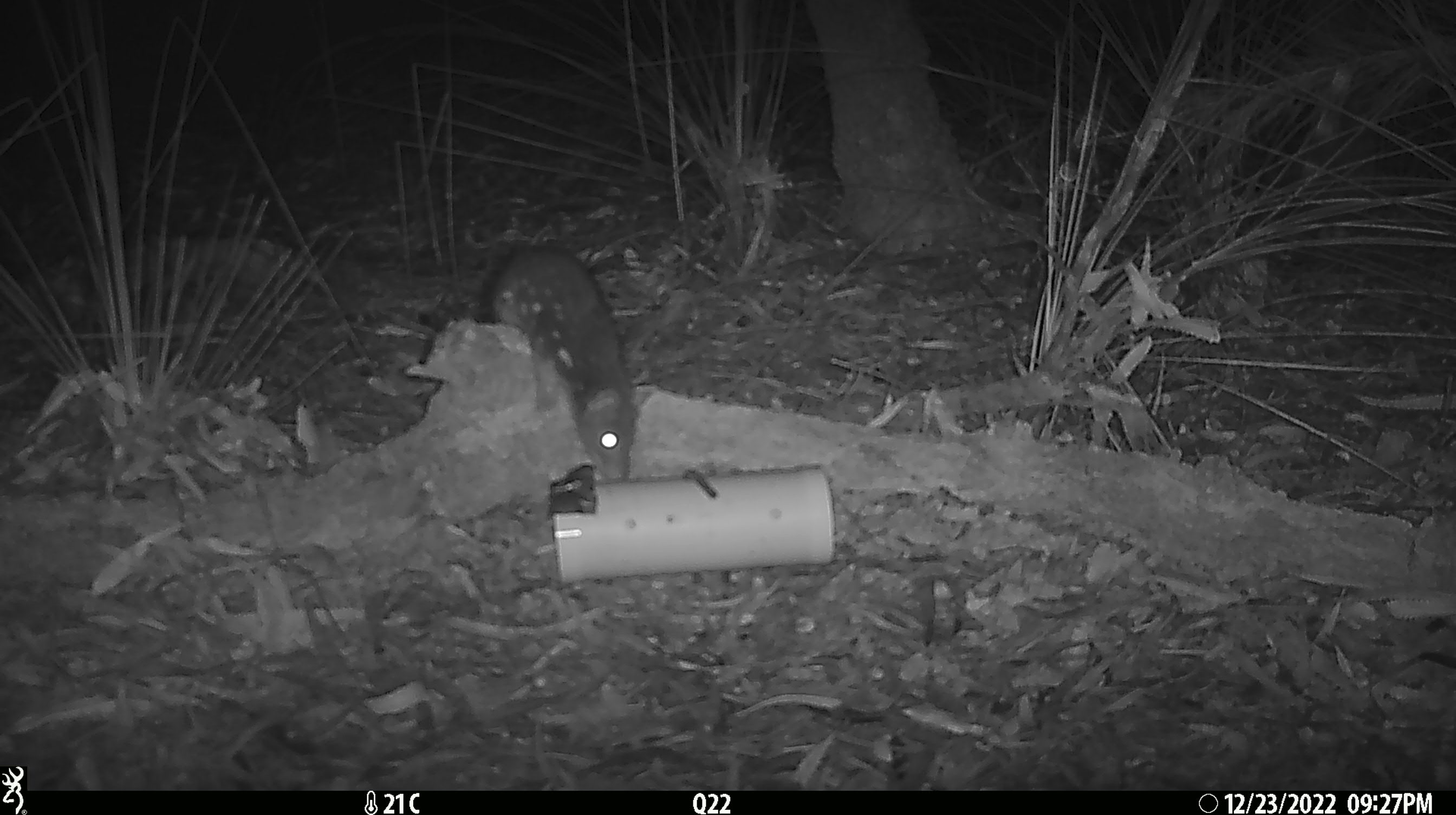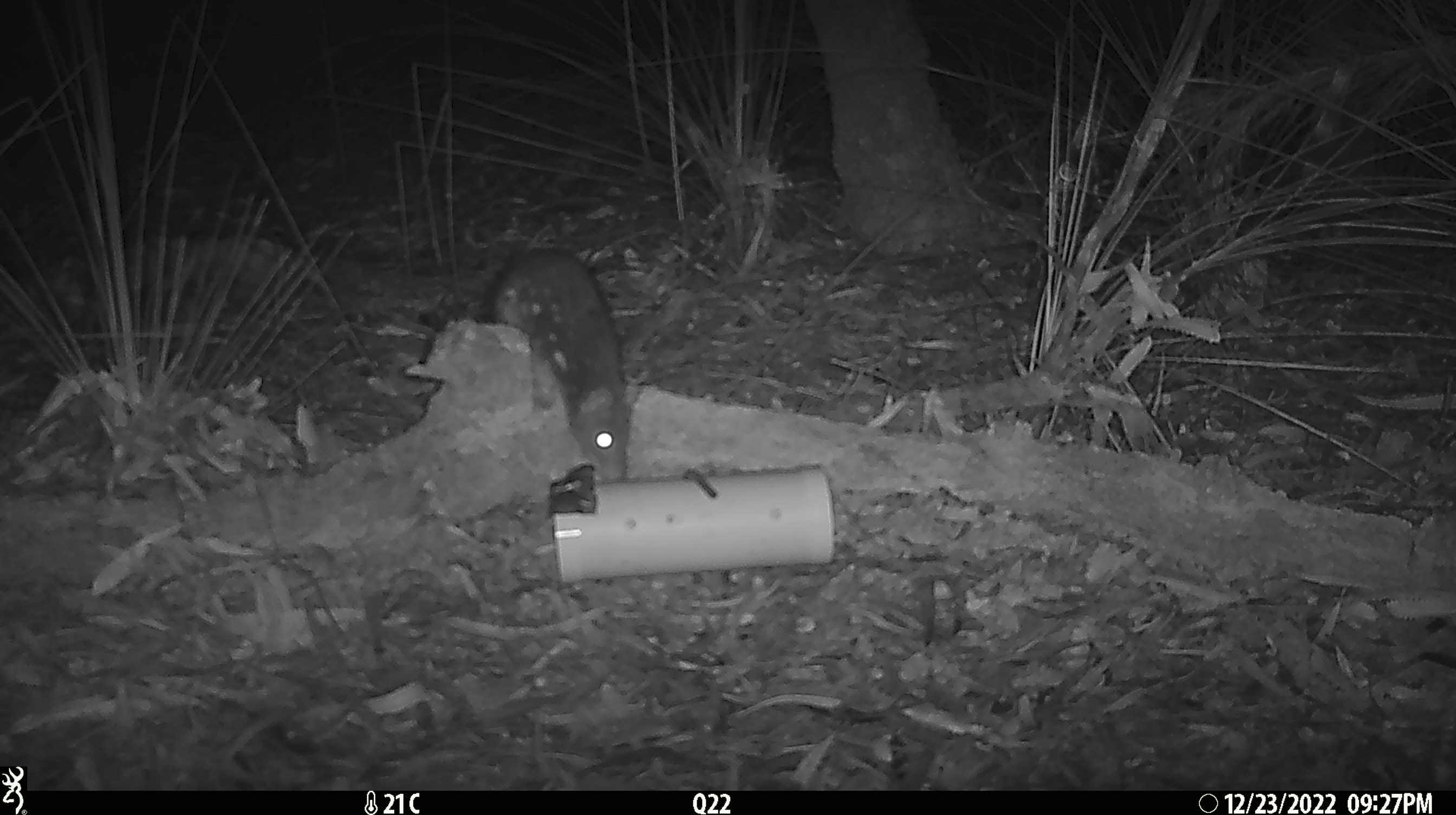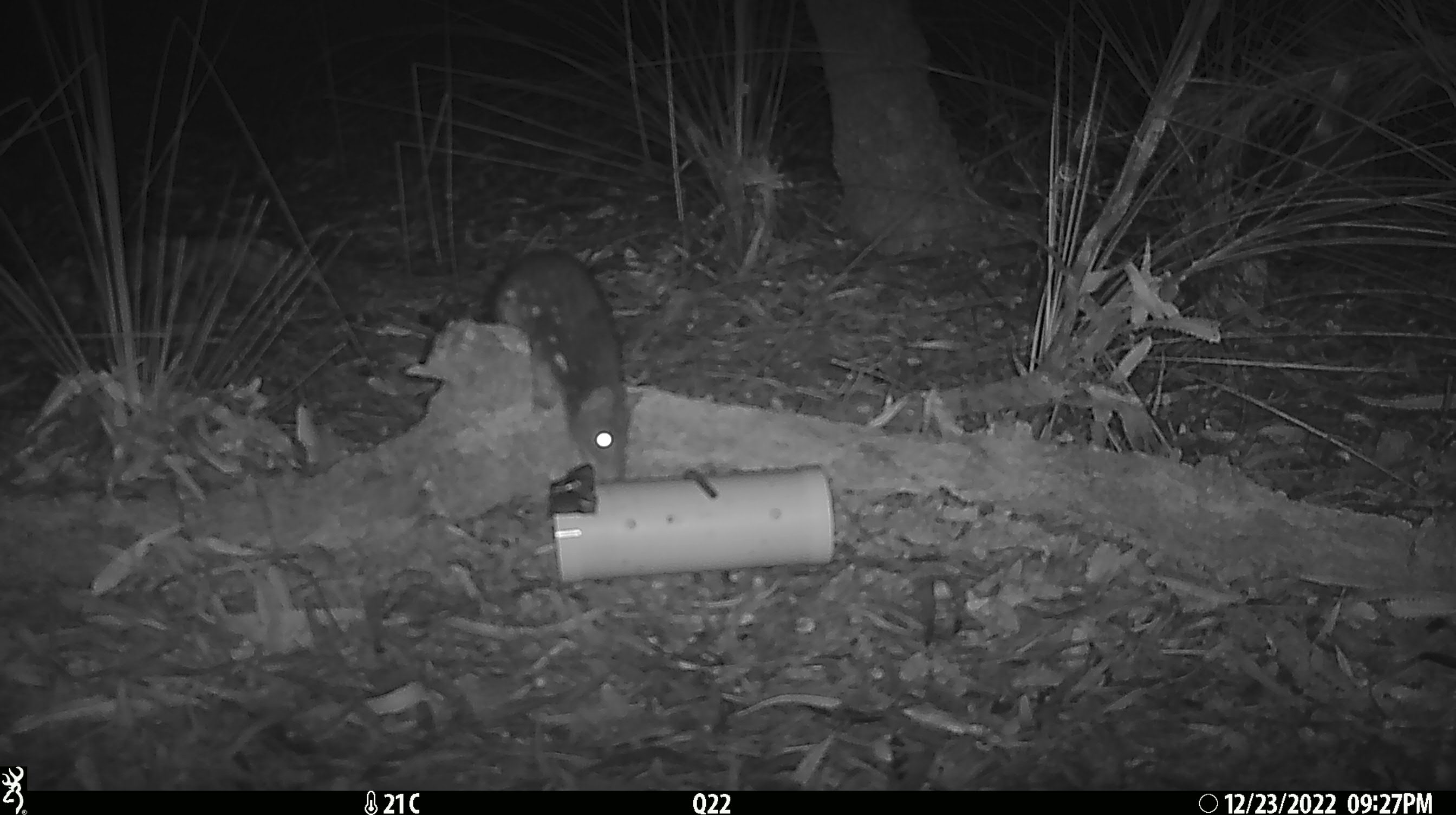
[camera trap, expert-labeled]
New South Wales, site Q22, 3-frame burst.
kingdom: Animalia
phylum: Chordata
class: Mammalia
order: Dasyuromorphia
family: Dasyuridae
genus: Dasyurus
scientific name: Dasyurus maculatus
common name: spotted-tailed quoll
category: quoll